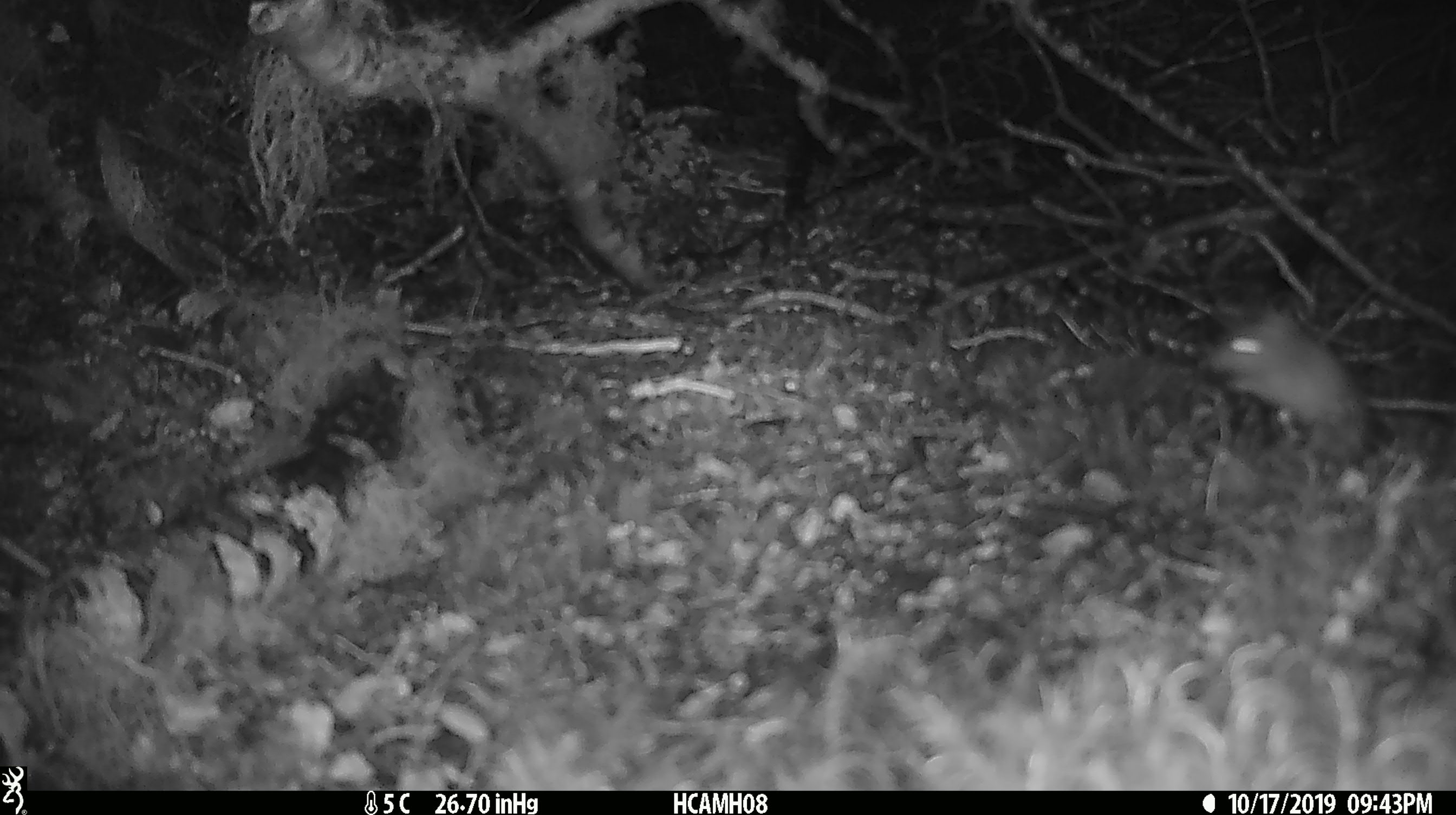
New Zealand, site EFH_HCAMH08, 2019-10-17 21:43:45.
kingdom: Animalia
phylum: Chordata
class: Mammalia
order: Rodentia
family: Muridae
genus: Mus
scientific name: Mus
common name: mouse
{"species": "mouse (Mus)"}